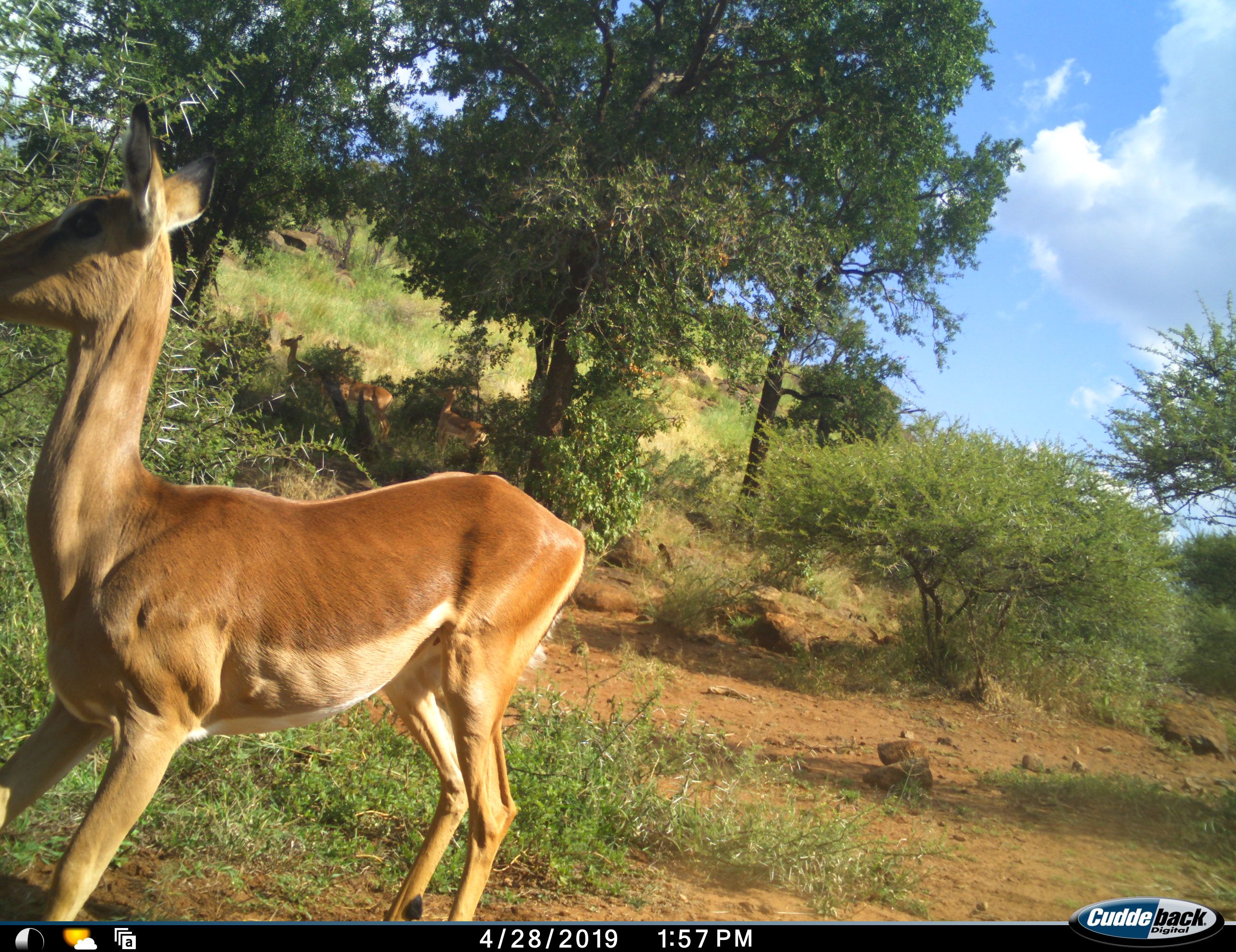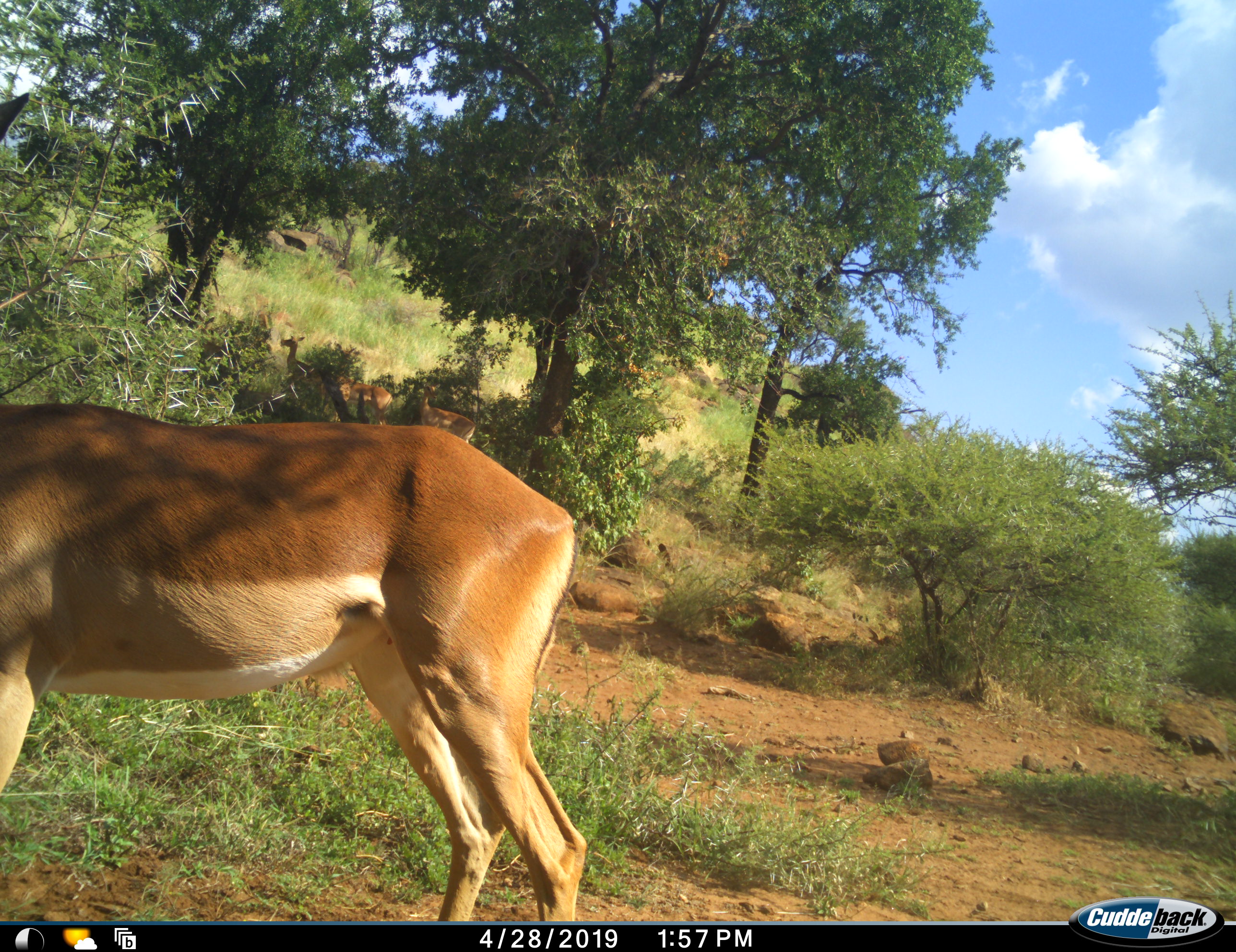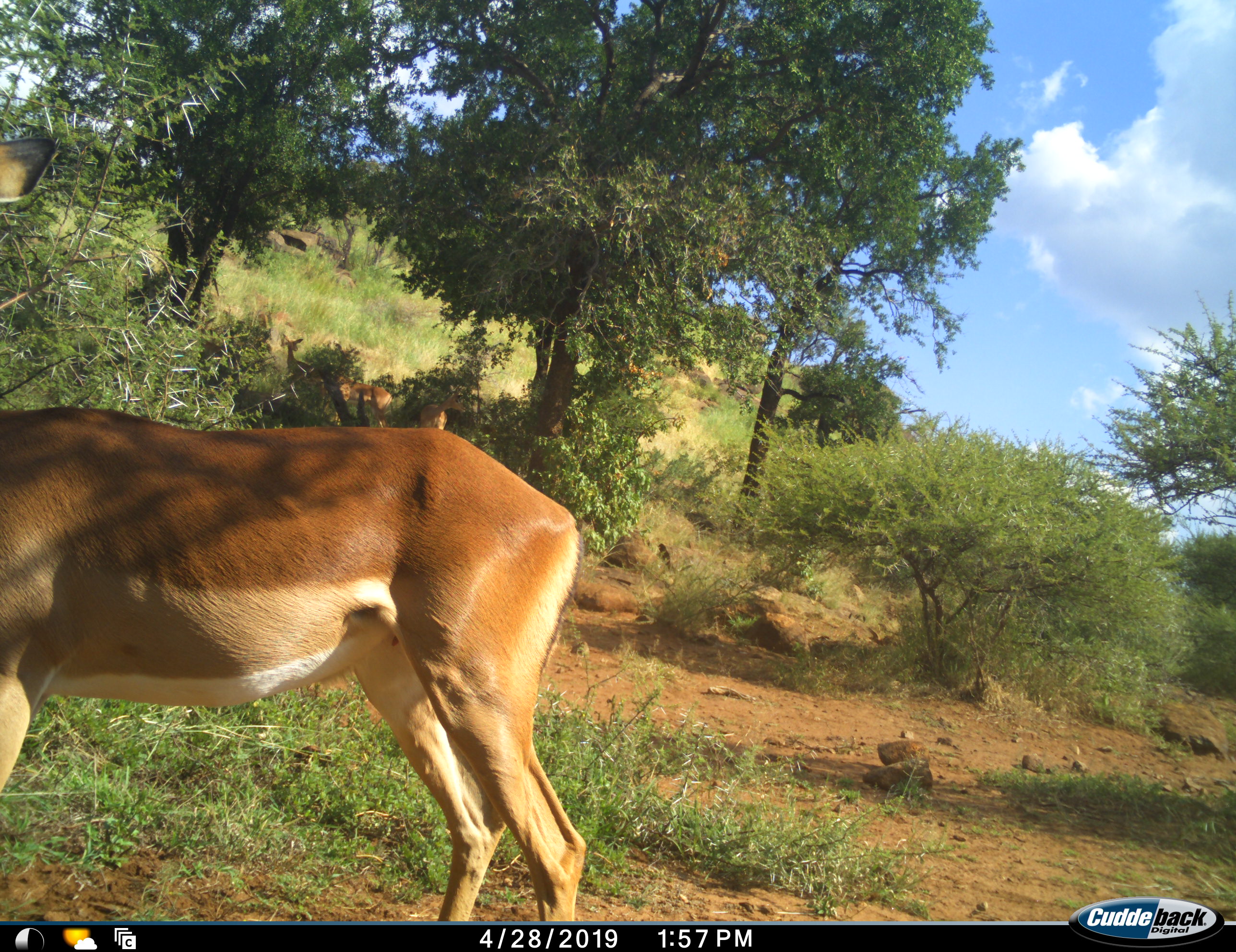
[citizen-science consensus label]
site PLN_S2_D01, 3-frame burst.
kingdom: Animalia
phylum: Chordata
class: Mammalia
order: Artiodactyla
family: Bovidae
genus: Aepyceros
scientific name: Aepyceros melampus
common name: impala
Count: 4.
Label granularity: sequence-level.